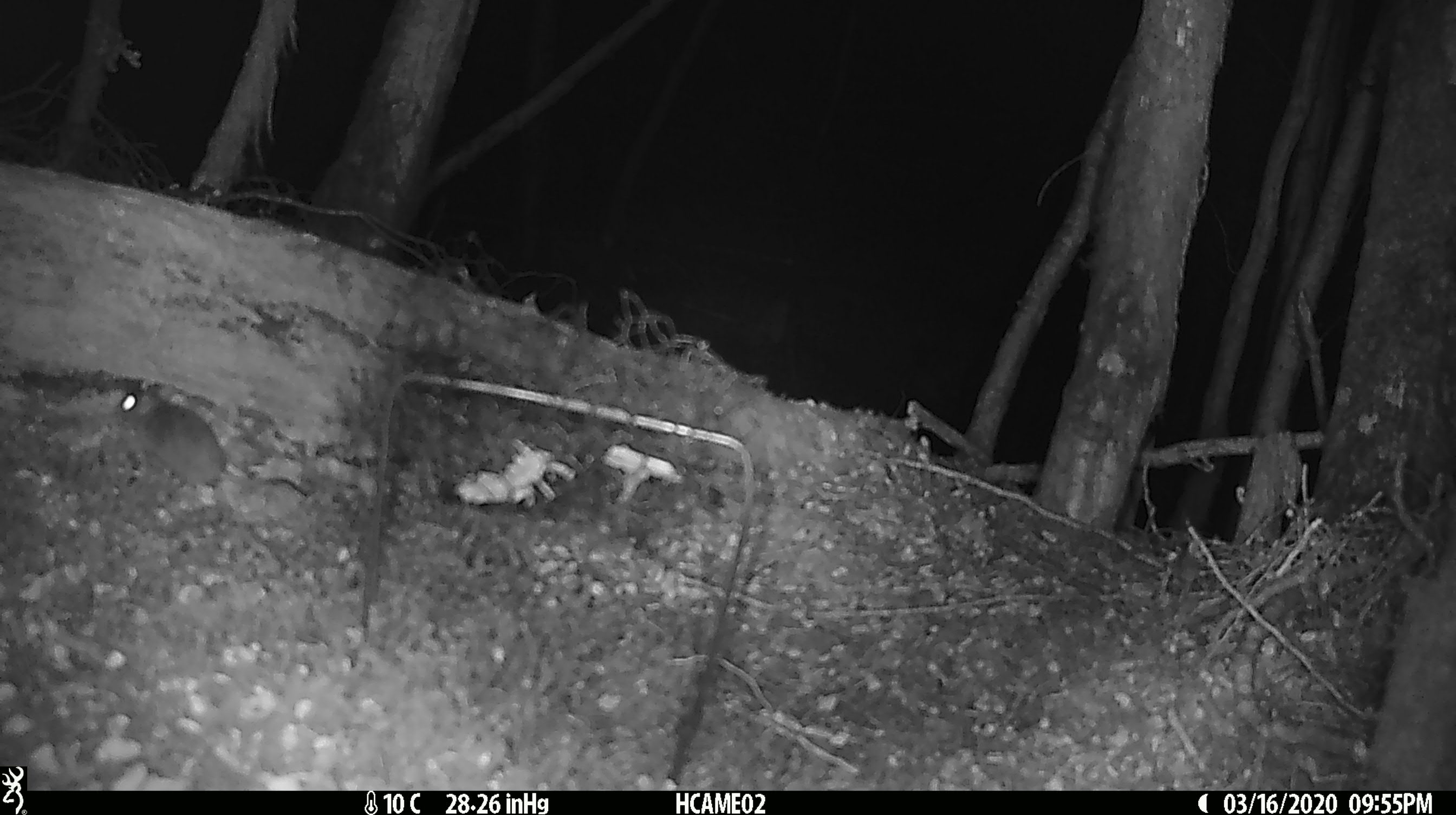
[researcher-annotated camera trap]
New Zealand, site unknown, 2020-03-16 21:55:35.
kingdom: Animalia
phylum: Chordata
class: Mammalia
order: Rodentia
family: Muridae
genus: Mus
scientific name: Mus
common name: mouse